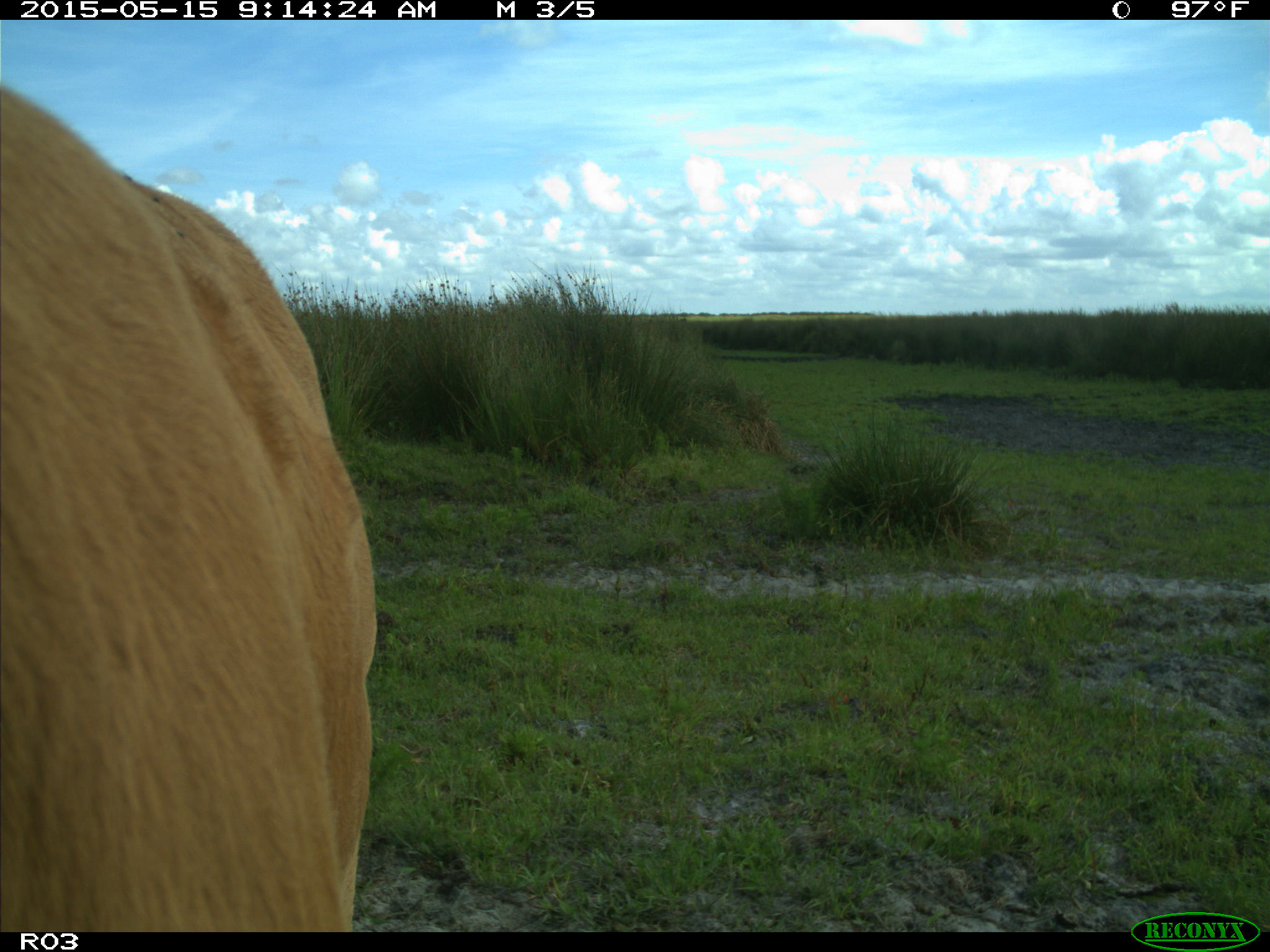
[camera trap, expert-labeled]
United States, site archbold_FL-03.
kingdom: Animalia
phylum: Chordata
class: Mammalia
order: Artiodactyla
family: Bovidae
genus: Bos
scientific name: Bos taurus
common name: domestic cow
Bos taurus (domestic cow).